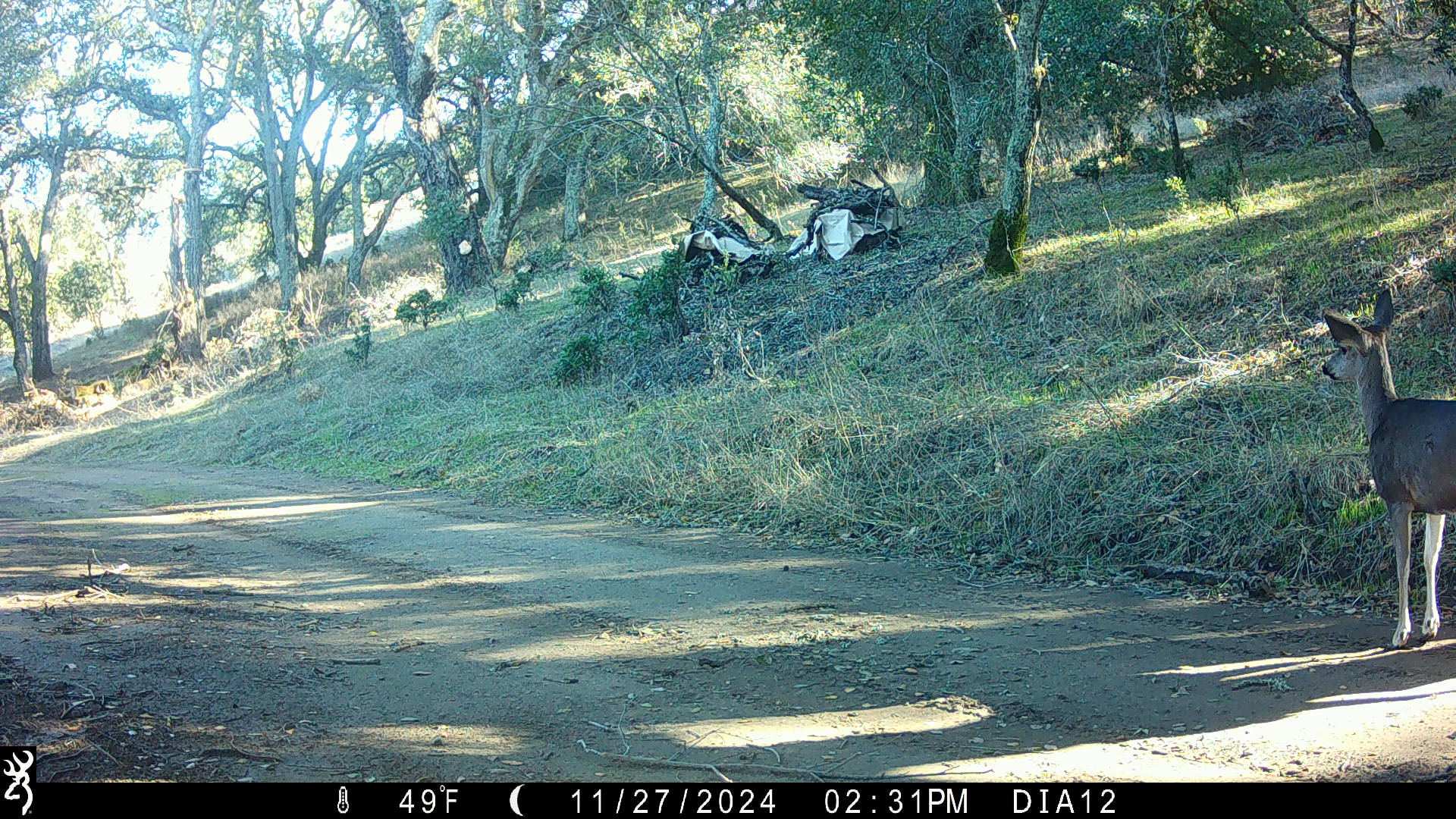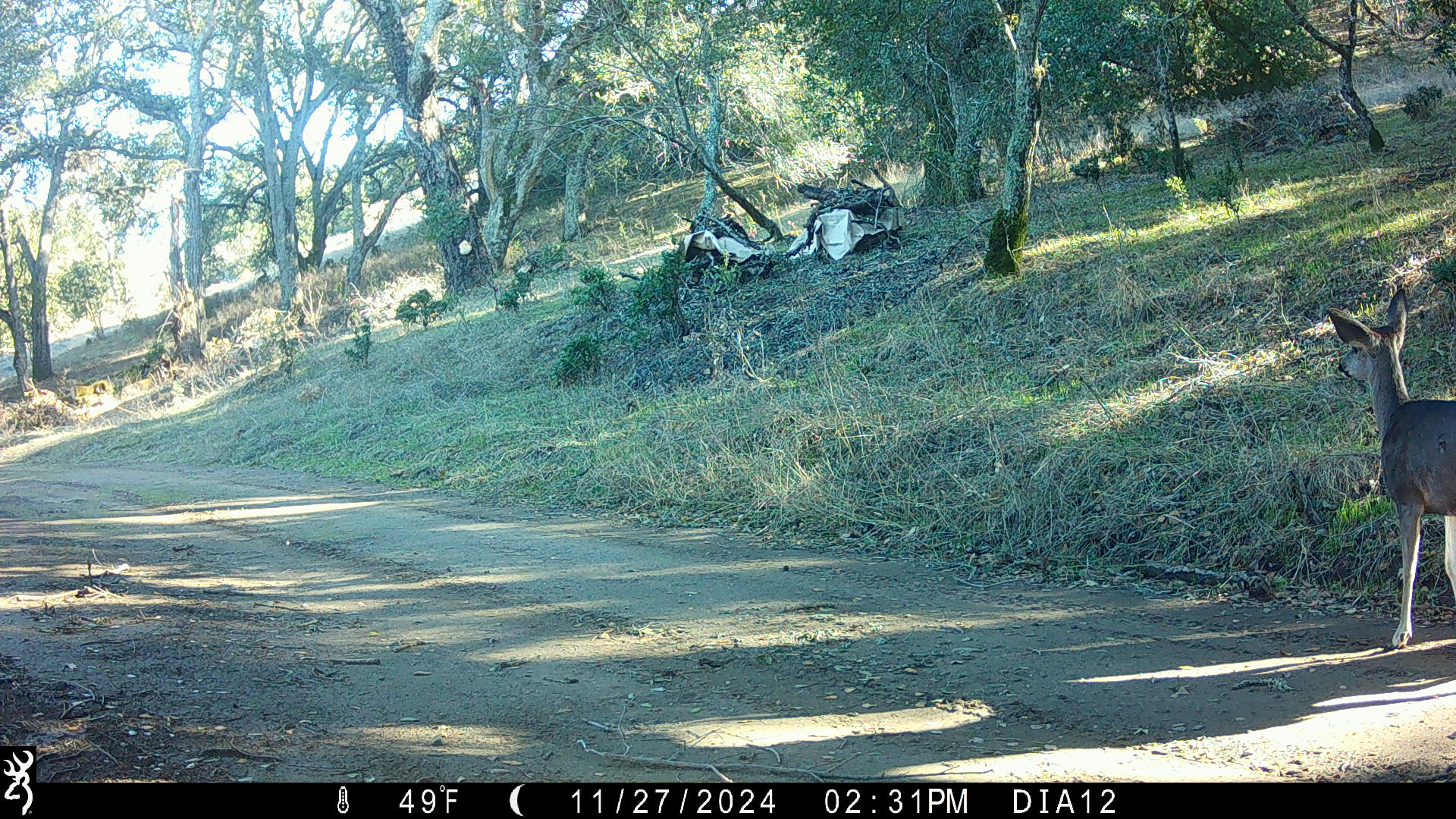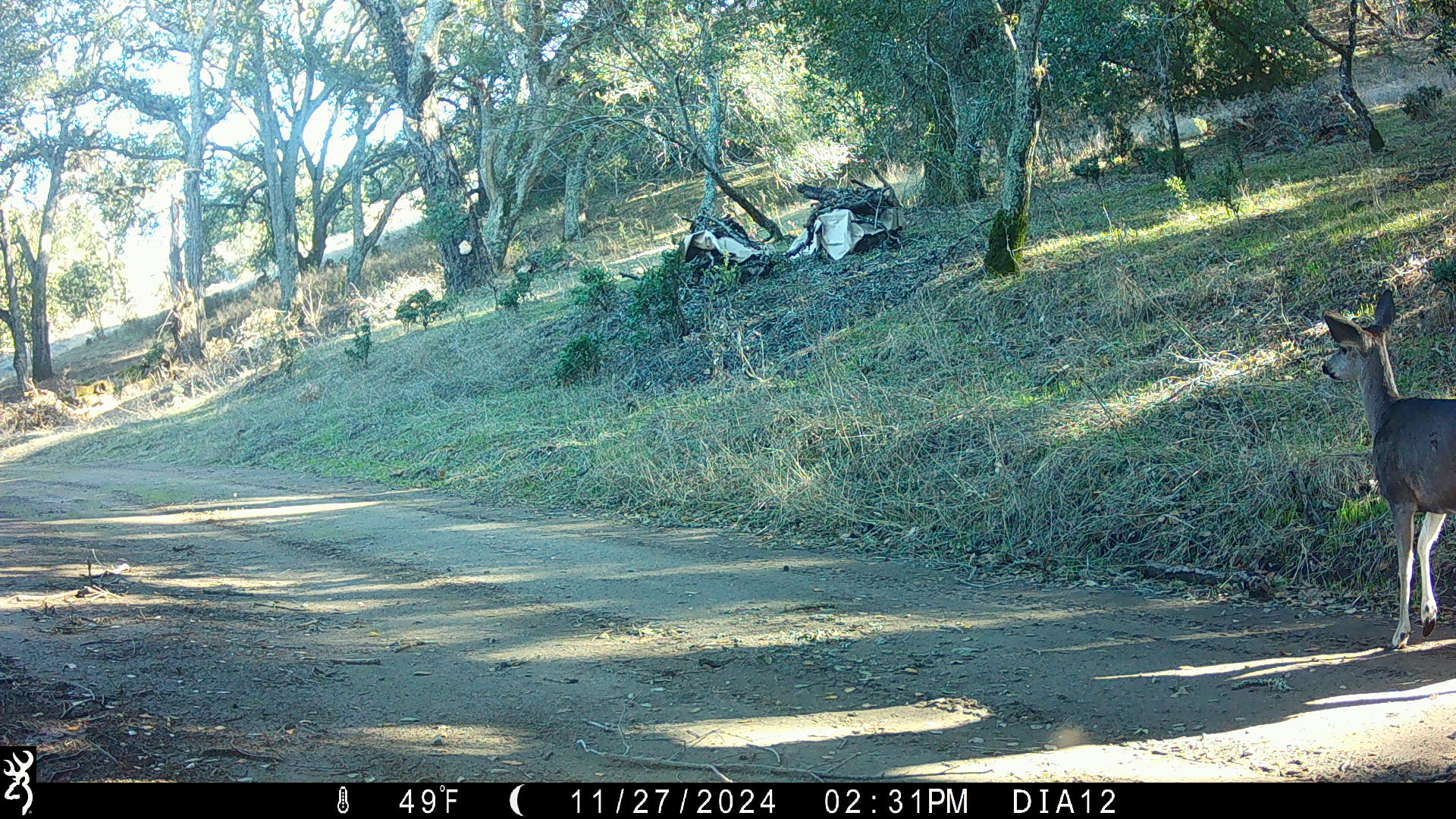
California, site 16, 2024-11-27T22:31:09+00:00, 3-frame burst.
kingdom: Animalia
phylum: Chordata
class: Mammalia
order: Artiodactyla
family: Cervidae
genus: Odocoileus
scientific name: Odocoileus hemionus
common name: mule deer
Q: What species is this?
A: Mule deer (Odocoileus hemionus).